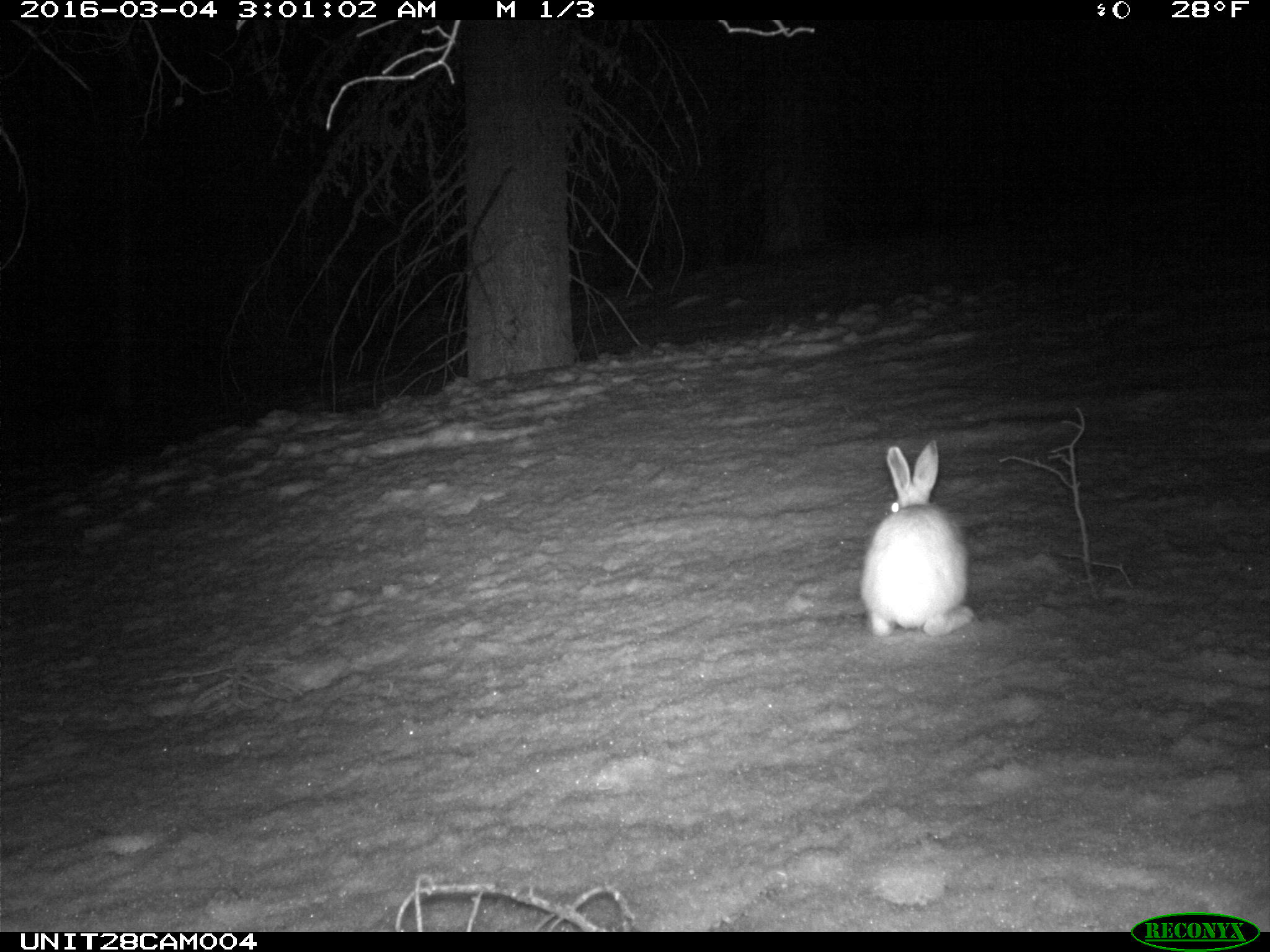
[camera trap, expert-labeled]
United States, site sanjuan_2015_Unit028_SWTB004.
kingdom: Animalia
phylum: Chordata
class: Mammalia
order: Lagomorpha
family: Leporidae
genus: Lepus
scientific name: Lepus americanus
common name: snowshoe hare